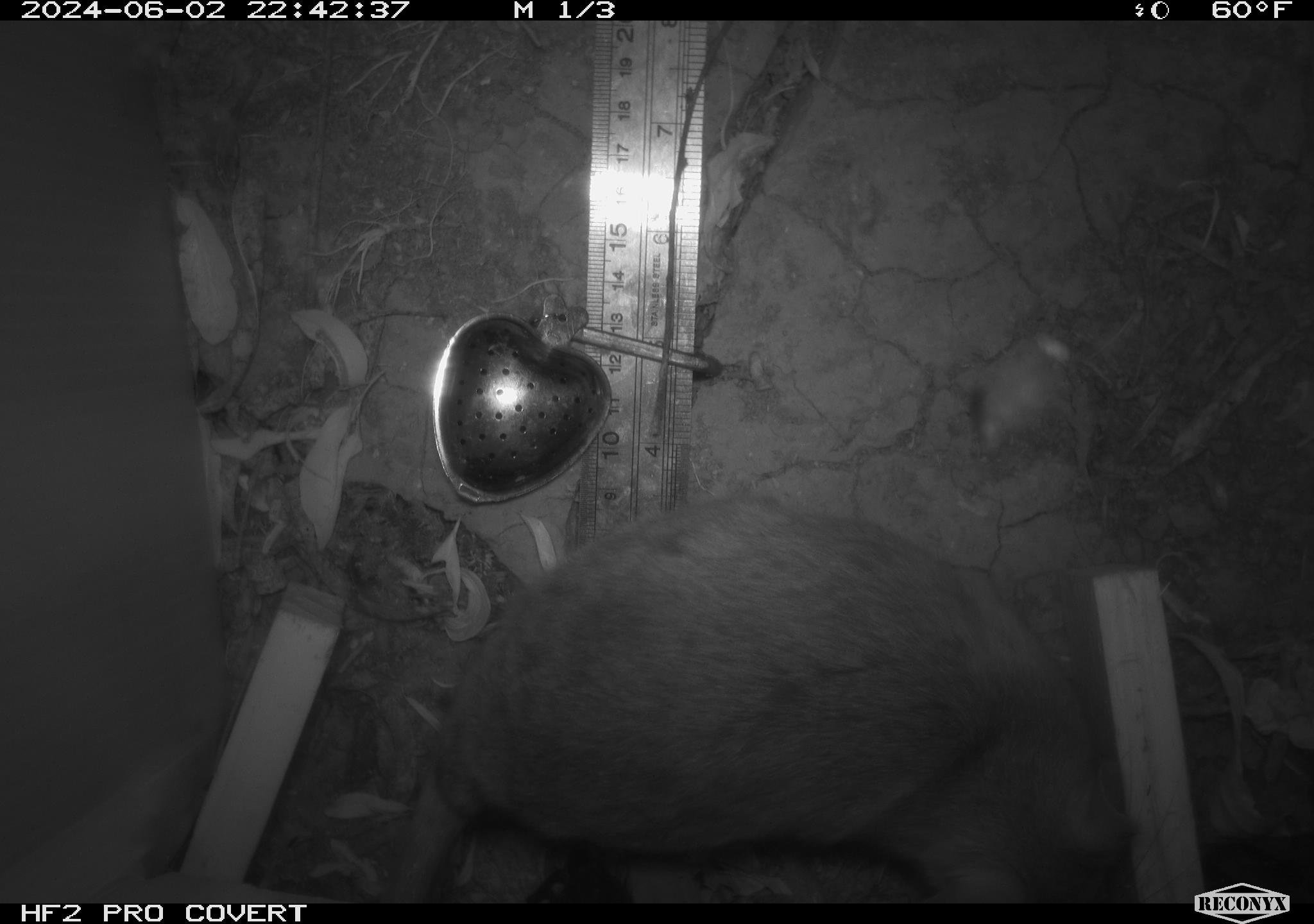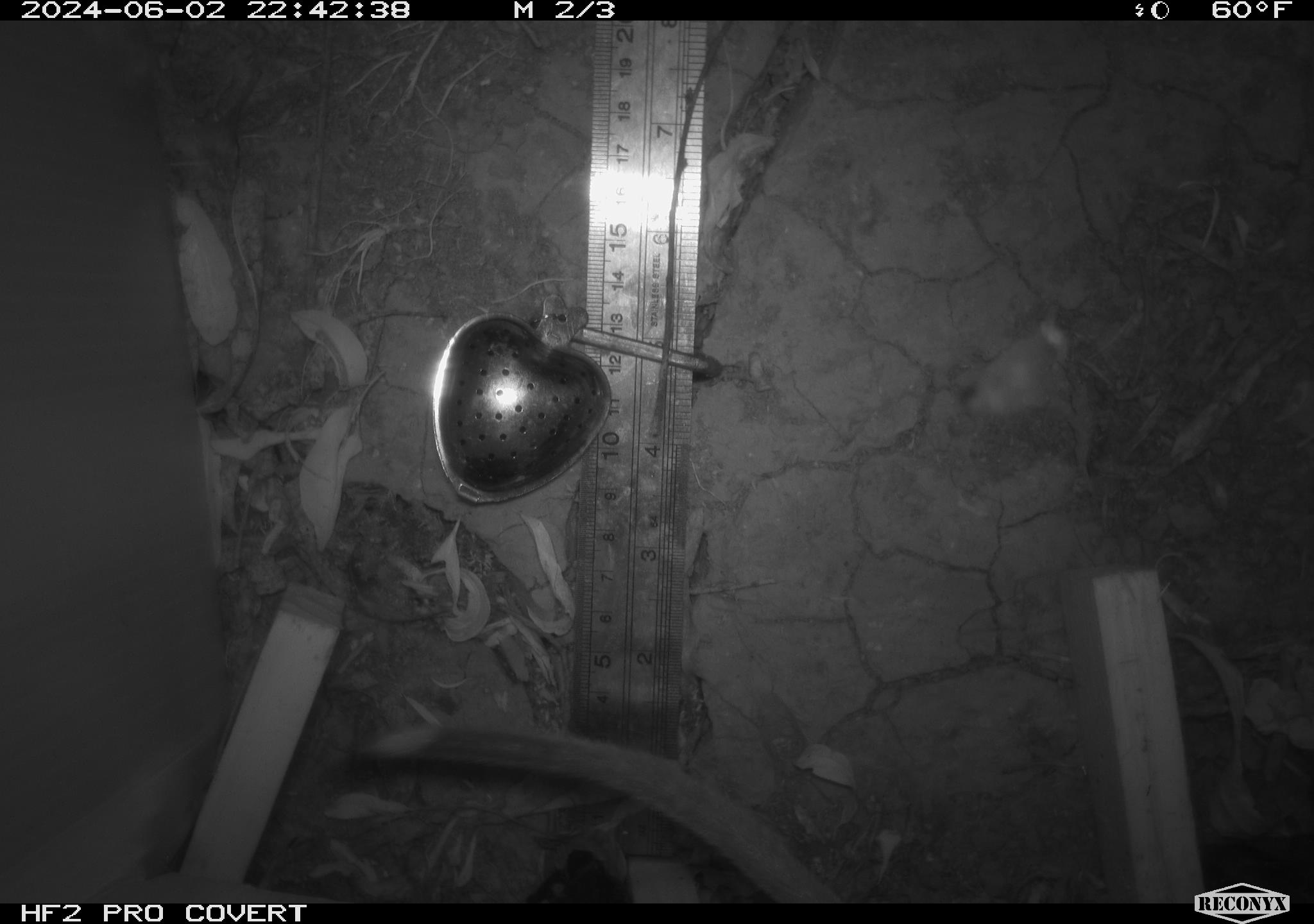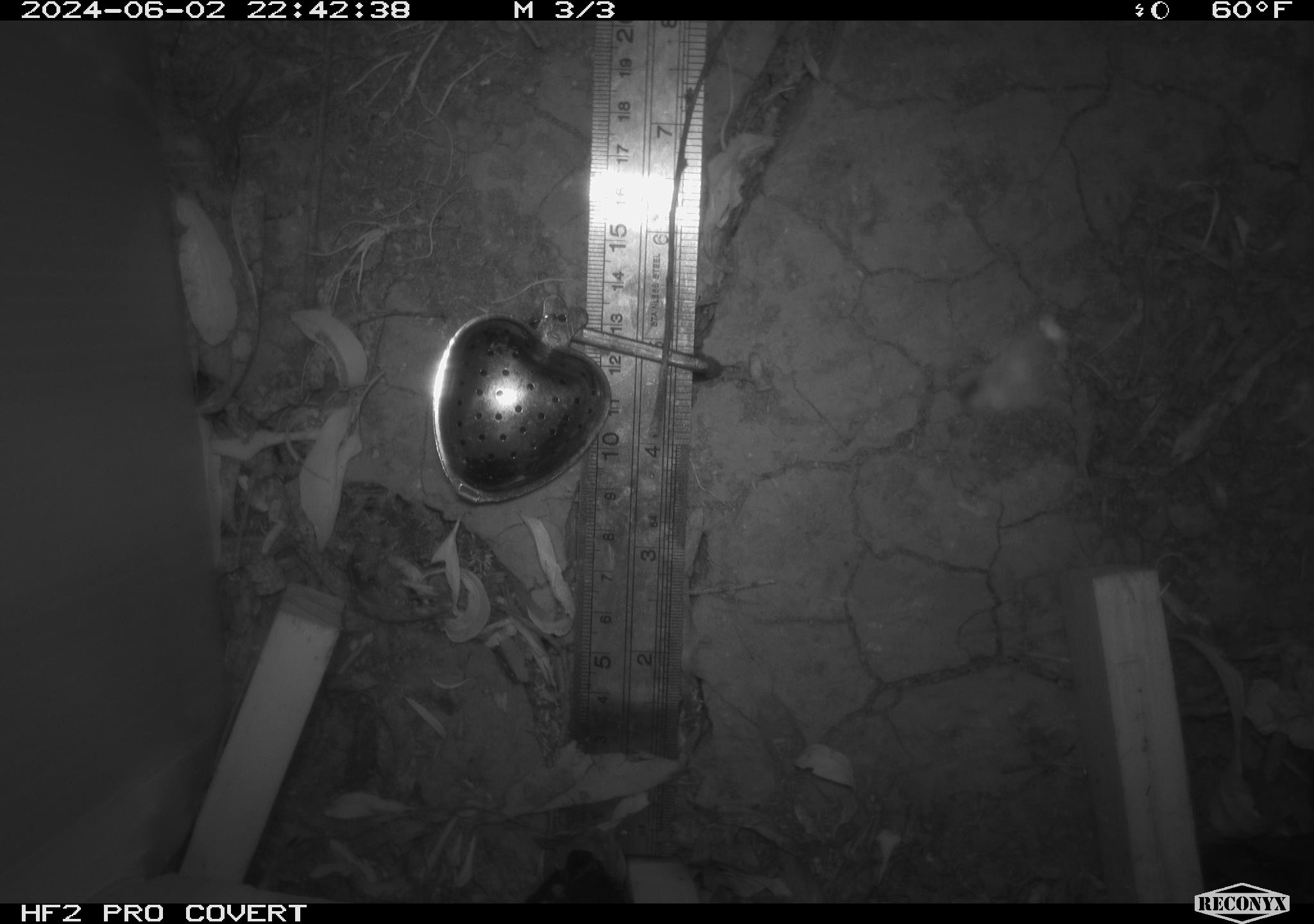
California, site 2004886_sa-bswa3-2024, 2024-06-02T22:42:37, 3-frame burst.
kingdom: Animalia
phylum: Chordata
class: Mammalia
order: Rodentia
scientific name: Rodentia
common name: woodrat or rat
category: woodrat or rat species